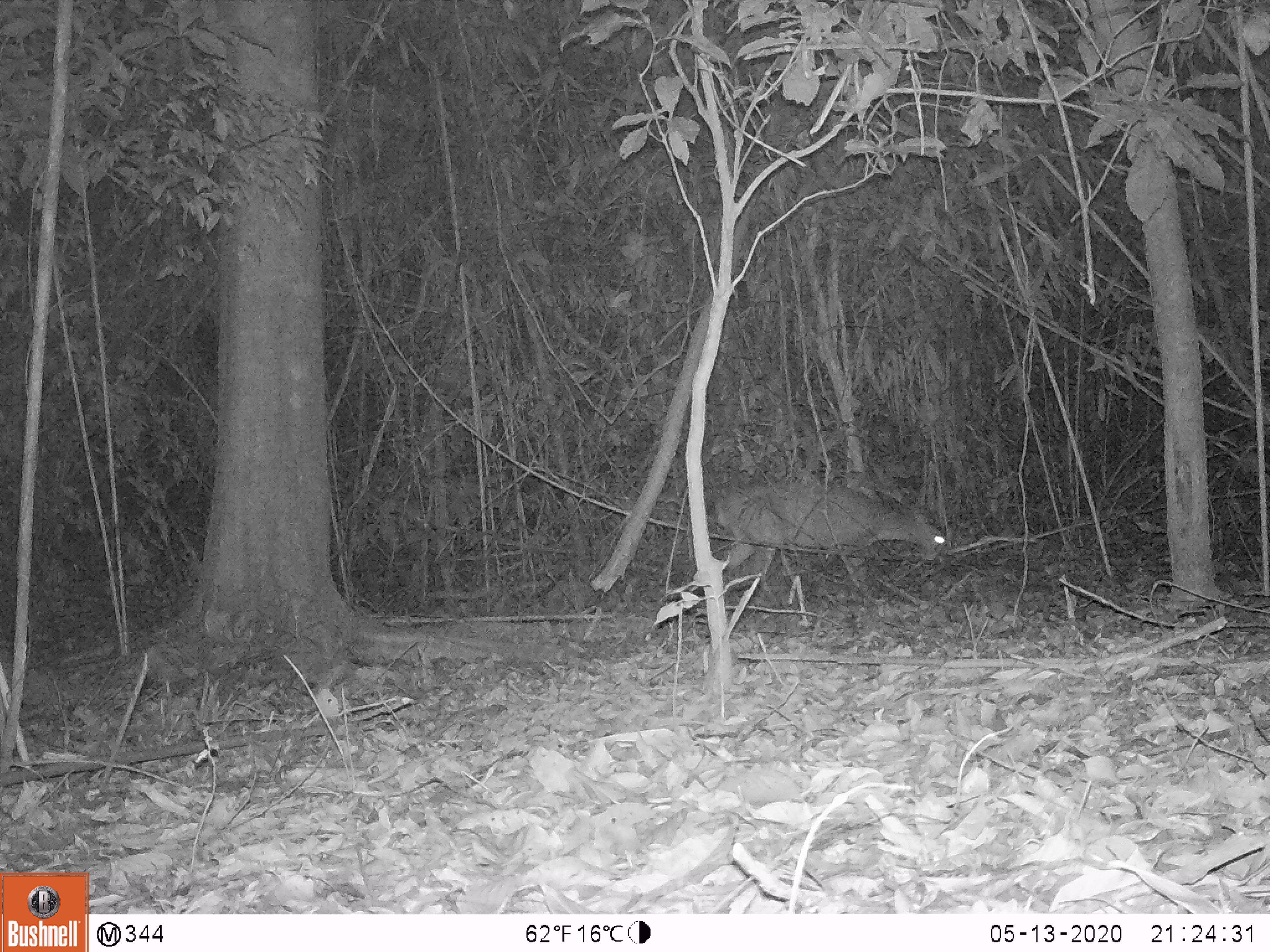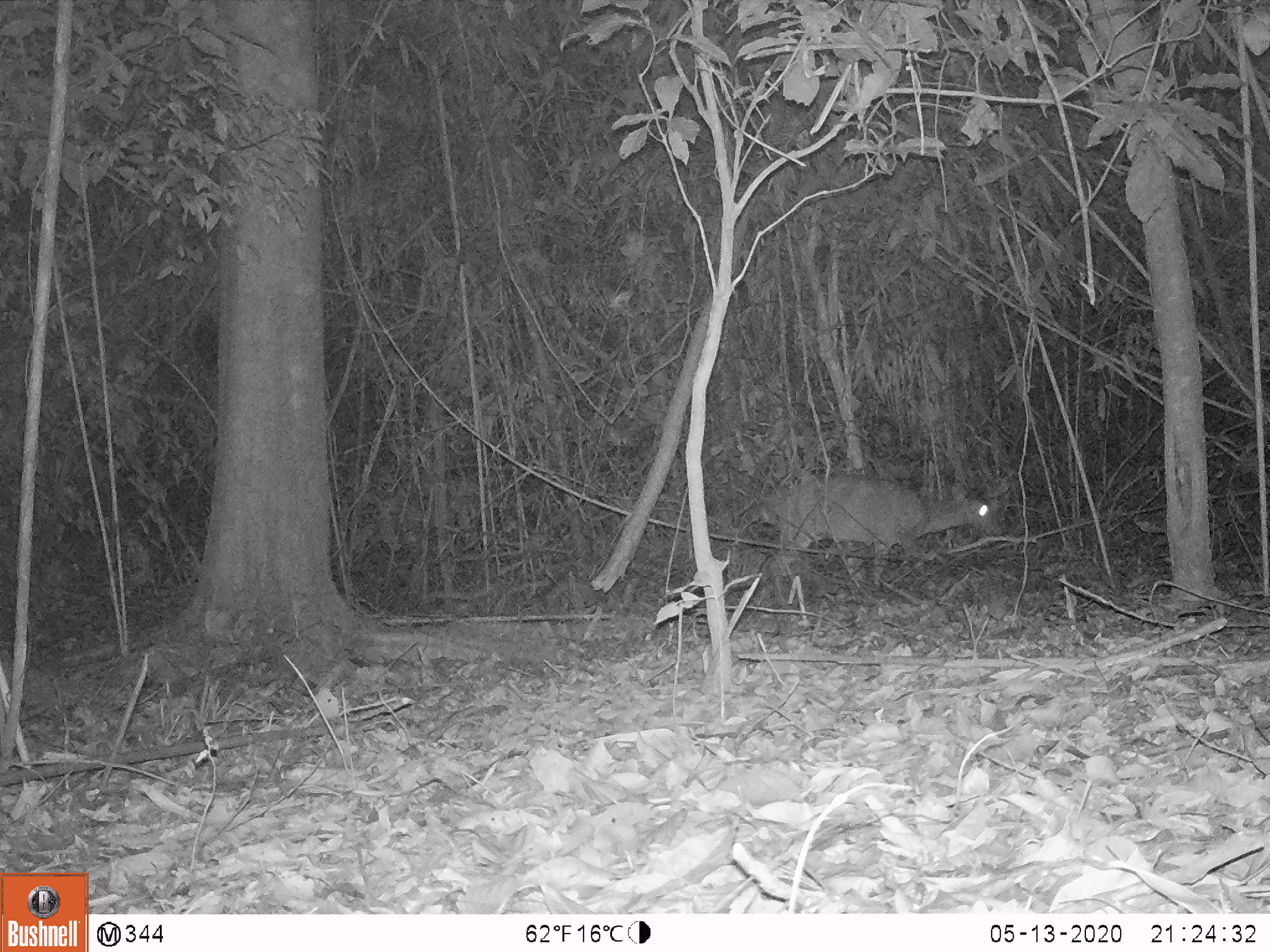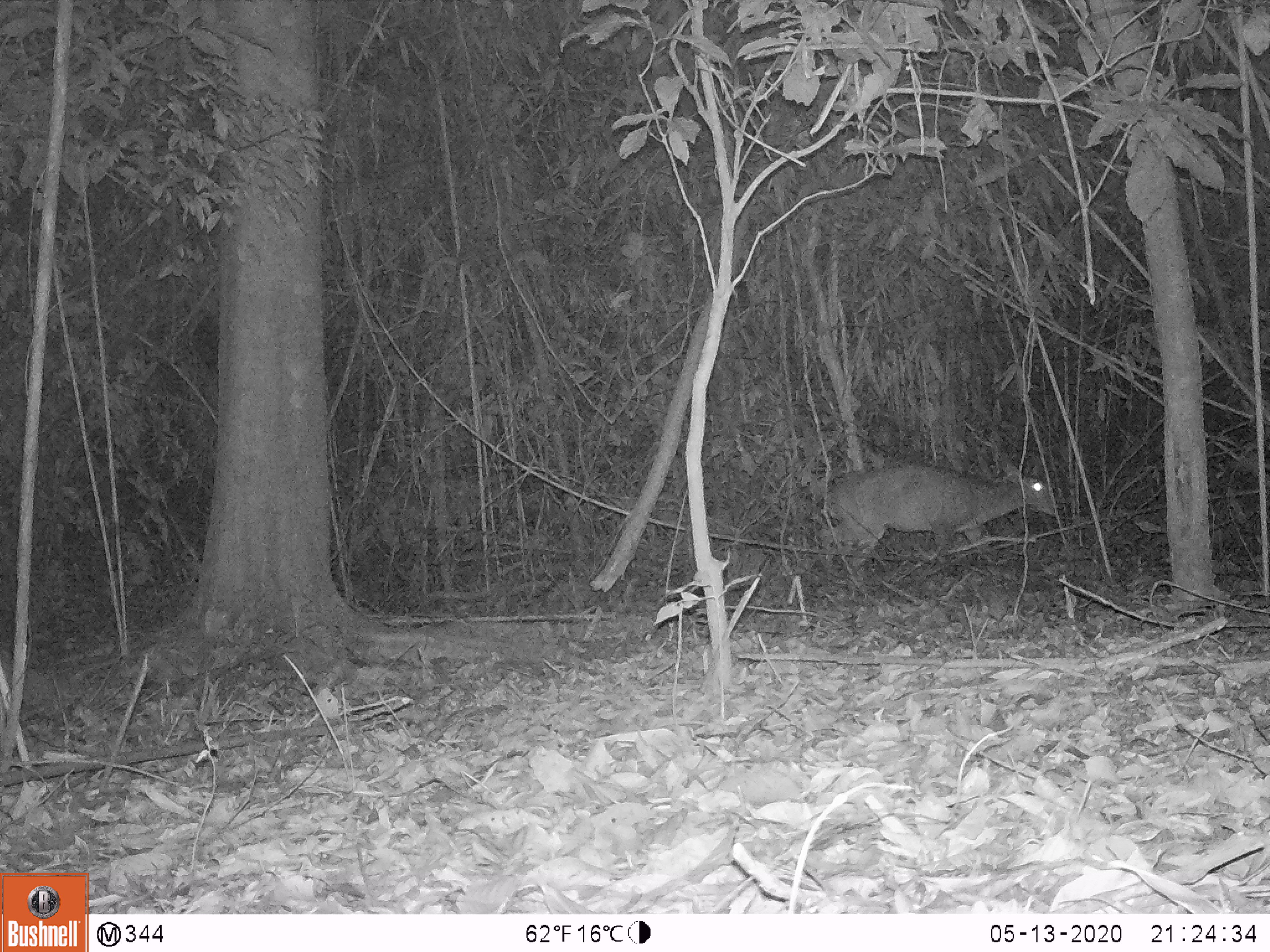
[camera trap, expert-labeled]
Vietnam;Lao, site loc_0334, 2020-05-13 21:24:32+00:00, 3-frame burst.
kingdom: Animalia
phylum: Chordata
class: Mammalia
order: Artiodactyla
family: Cervidae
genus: Muntiacus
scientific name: Muntiacus vuquangensis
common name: large-antlered muntjac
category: large antlered muntjac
Large antlered muntjac (large-antlered muntjac) (Muntiacus vuquangensis). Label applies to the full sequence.